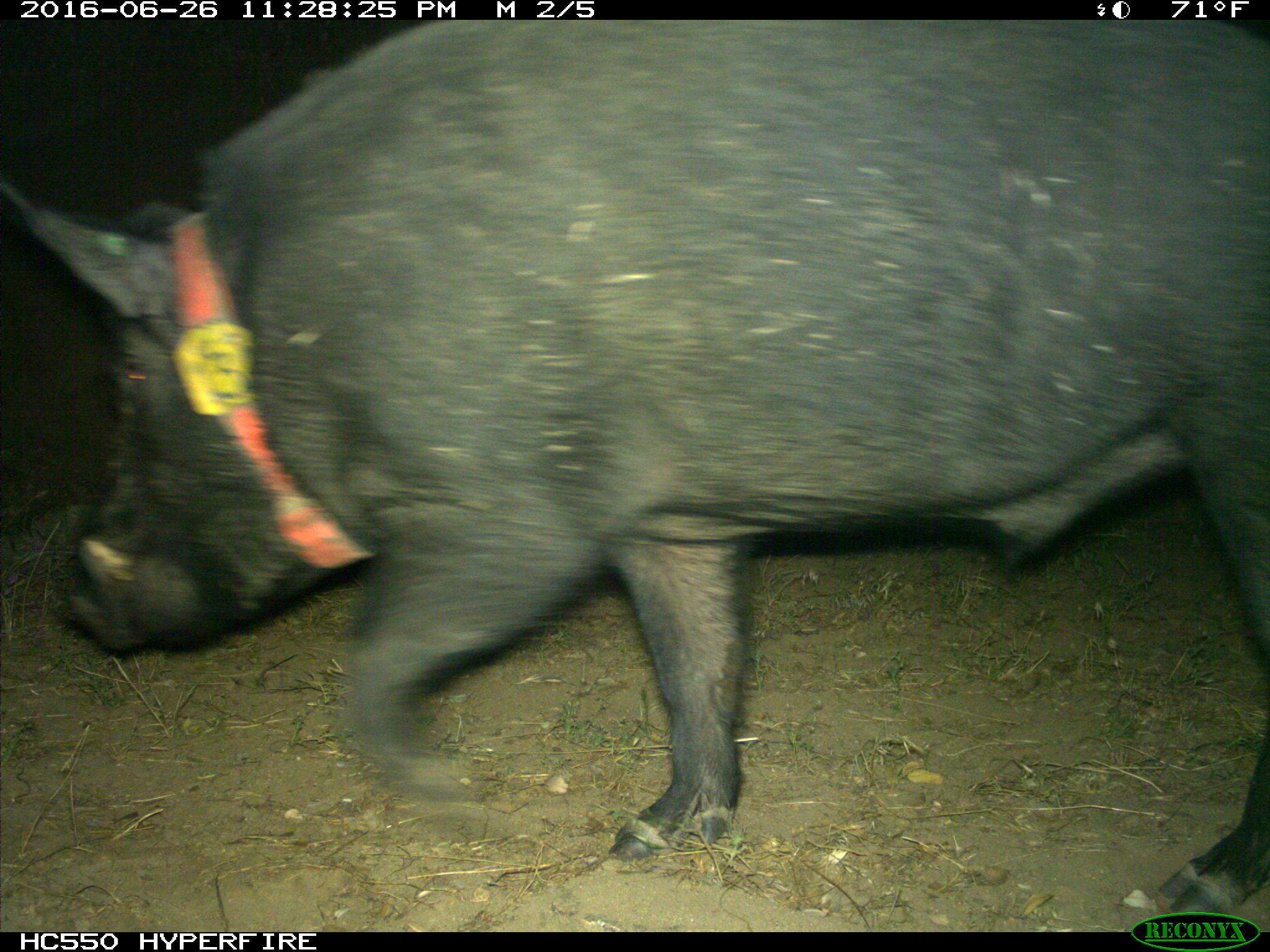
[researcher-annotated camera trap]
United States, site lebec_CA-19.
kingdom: Animalia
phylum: Chordata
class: Mammalia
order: Artiodactyla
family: Suidae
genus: Sus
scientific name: Sus scrofa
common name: wild boar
Sus scrofa (wild boar).